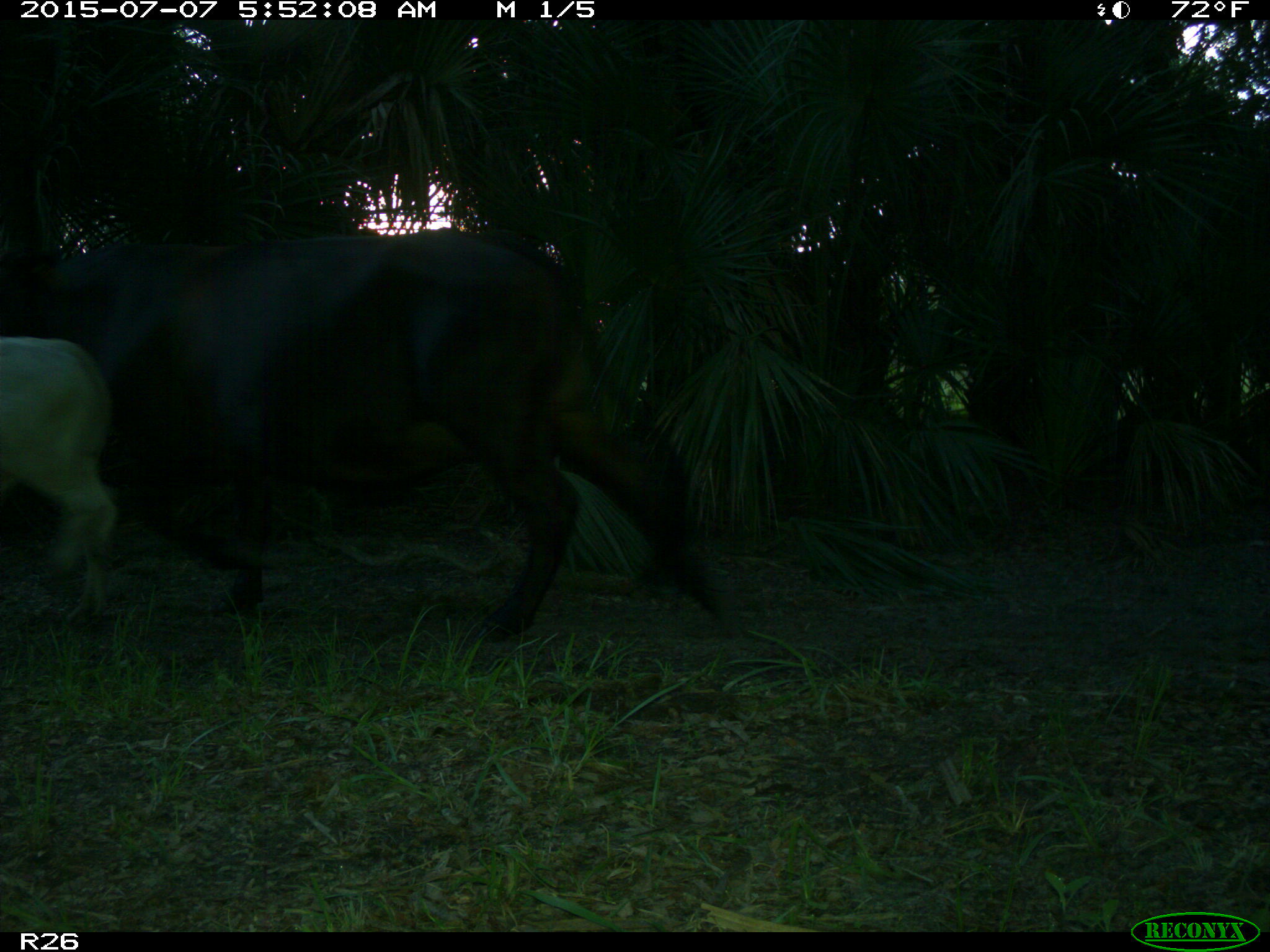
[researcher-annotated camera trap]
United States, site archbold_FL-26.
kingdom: Animalia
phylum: Chordata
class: Mammalia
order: Artiodactyla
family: Bovidae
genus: Bos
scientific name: Bos taurus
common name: domestic cow